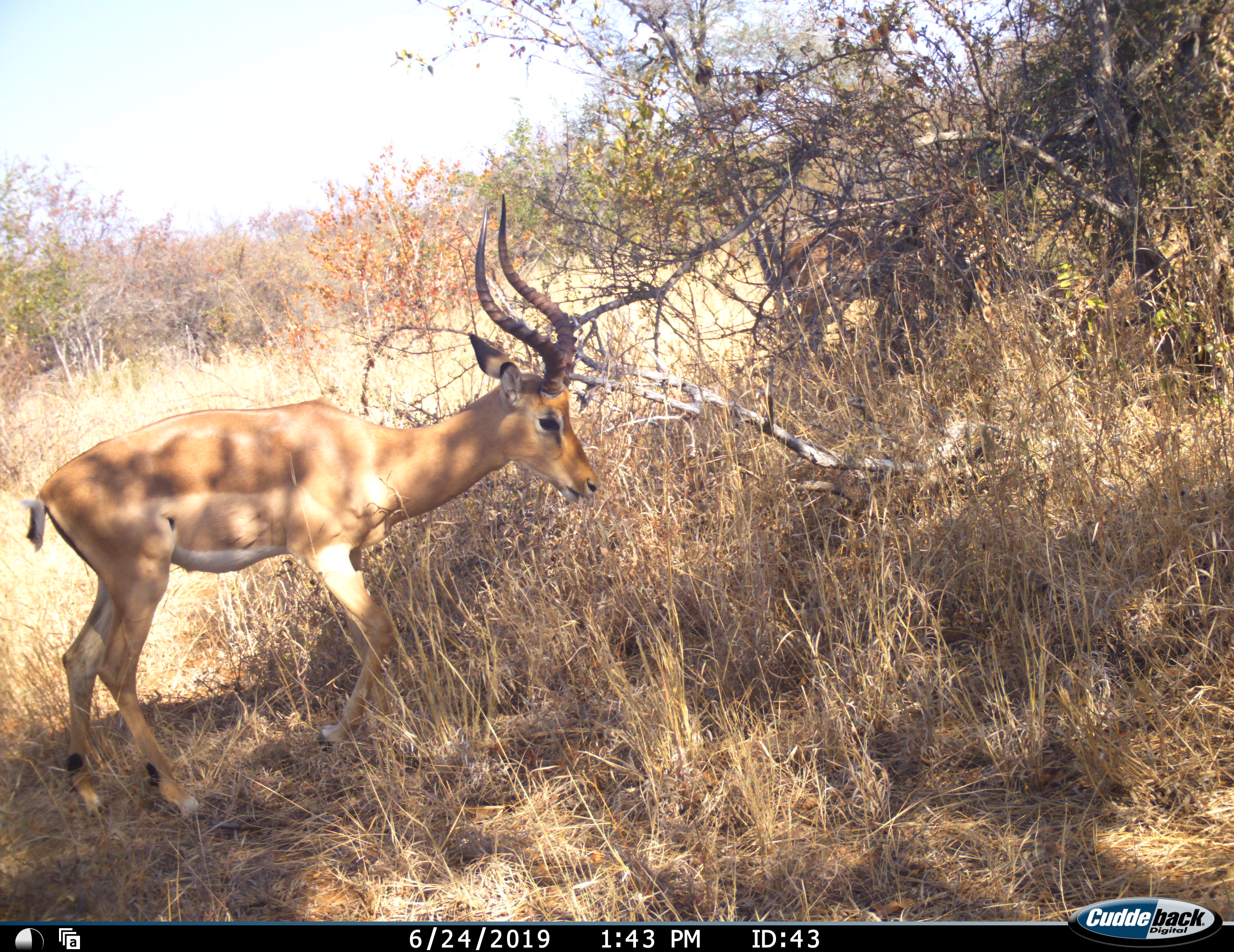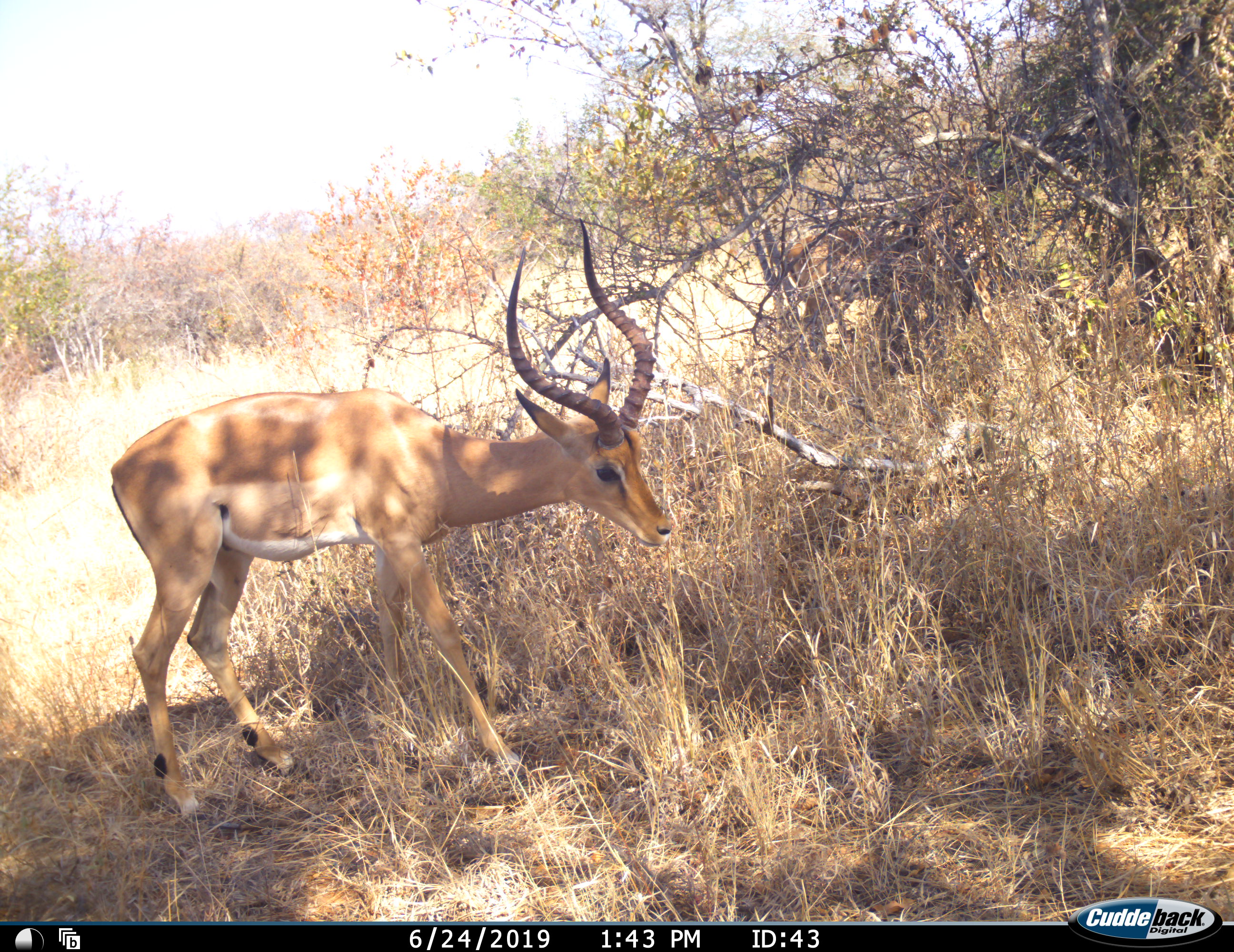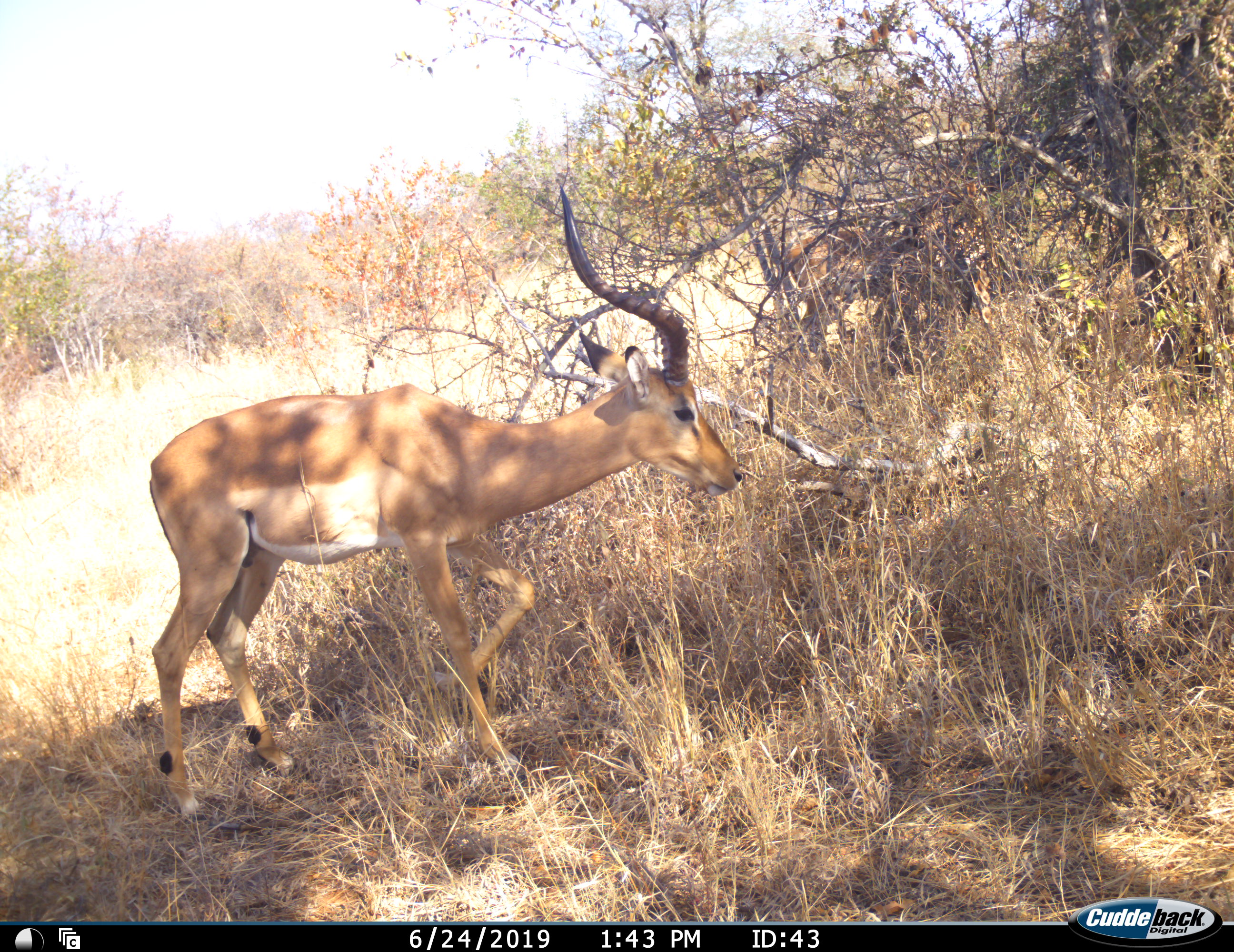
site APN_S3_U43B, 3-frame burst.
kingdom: Animalia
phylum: Chordata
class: Mammalia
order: Artiodactyla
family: Bovidae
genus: Aepyceros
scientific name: Aepyceros melampus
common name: impala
Impala (Aepyceros melampus), count 1. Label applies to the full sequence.